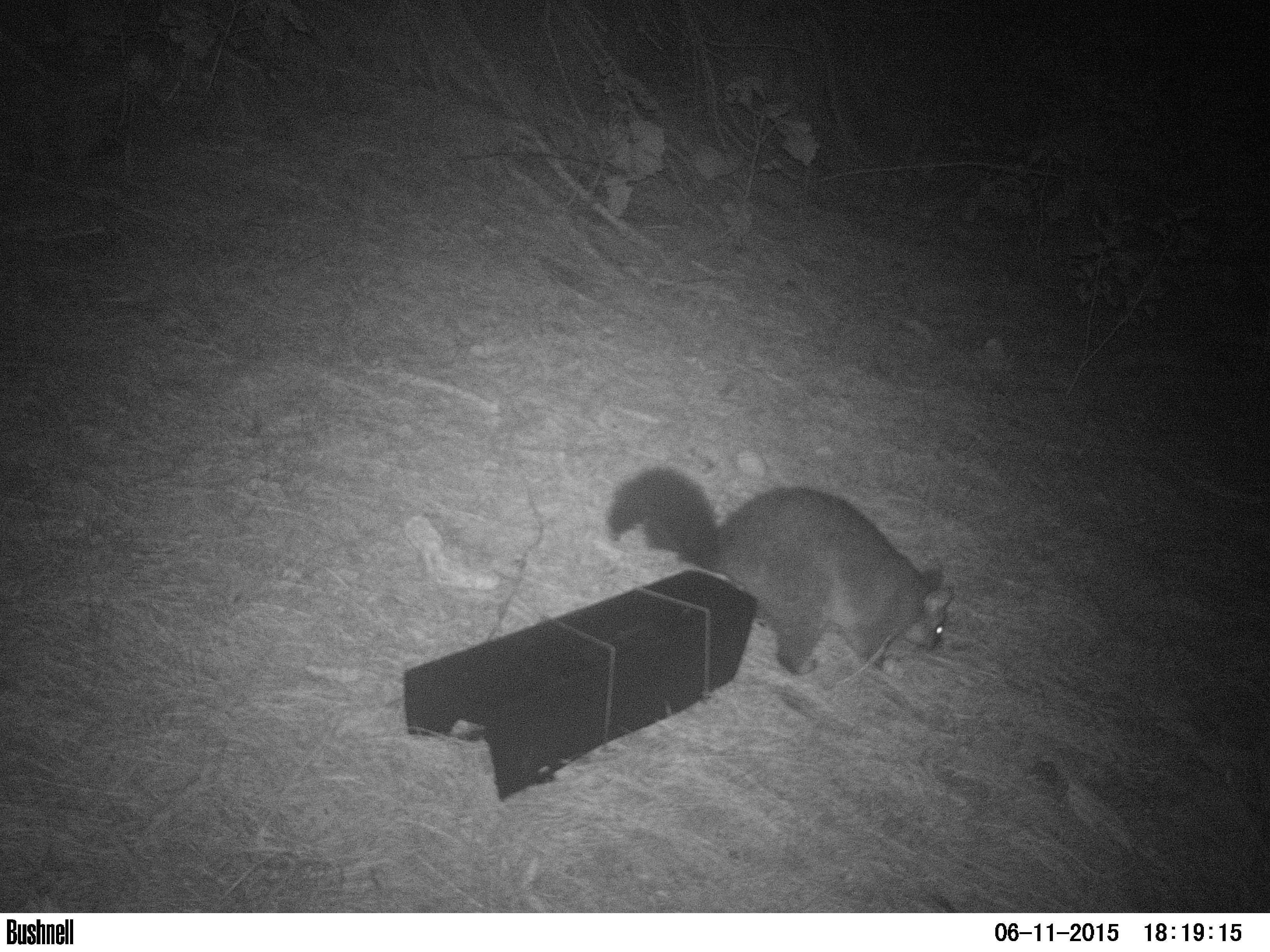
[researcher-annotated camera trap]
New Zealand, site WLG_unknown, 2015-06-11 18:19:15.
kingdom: Animalia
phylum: Chordata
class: Mammalia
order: Diprotodontia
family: Phalangeridae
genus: Trichosurus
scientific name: Trichosurus vulpecula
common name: common brushtail possum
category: possum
Possum (common brushtail possum) (Trichosurus vulpecula).